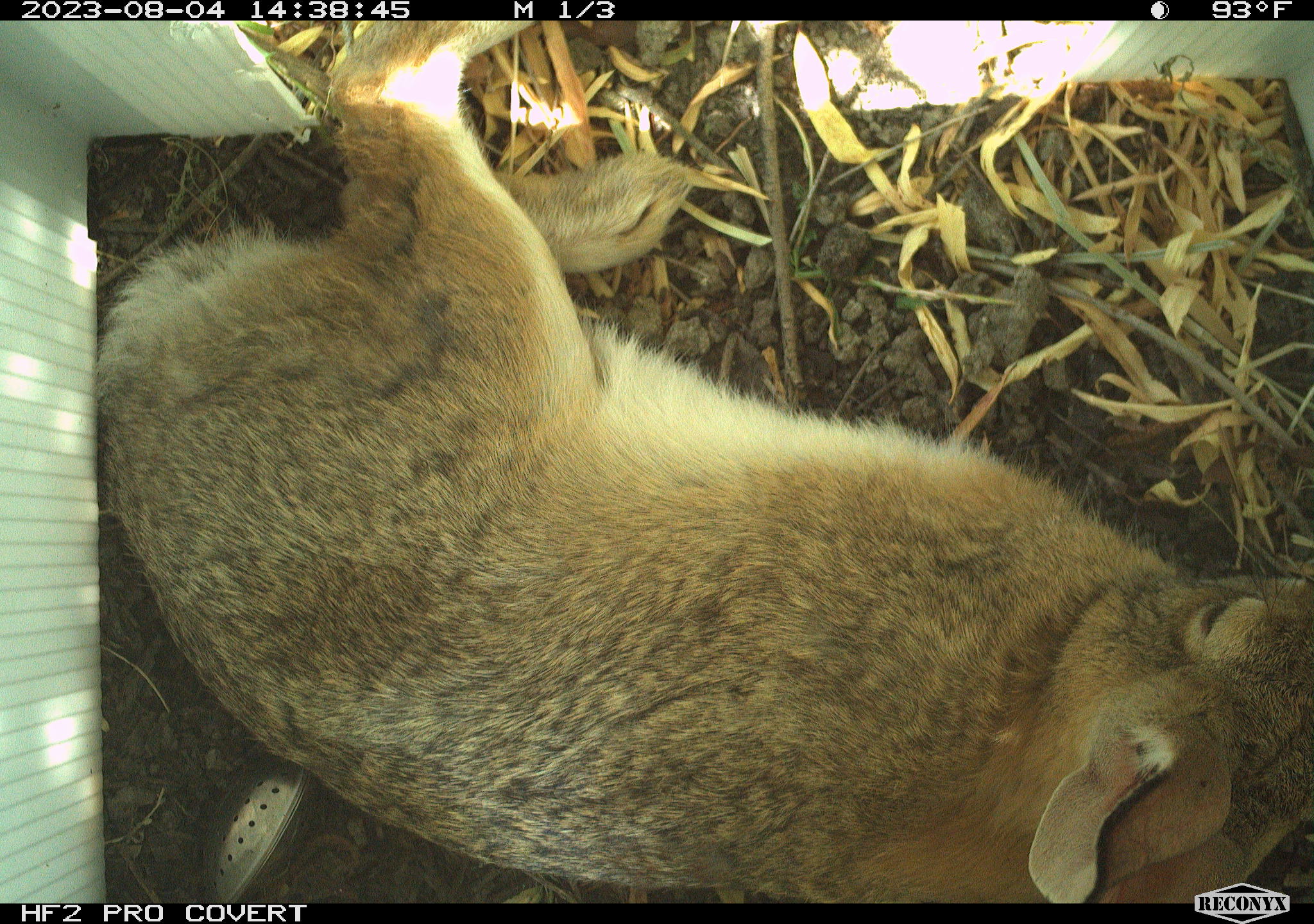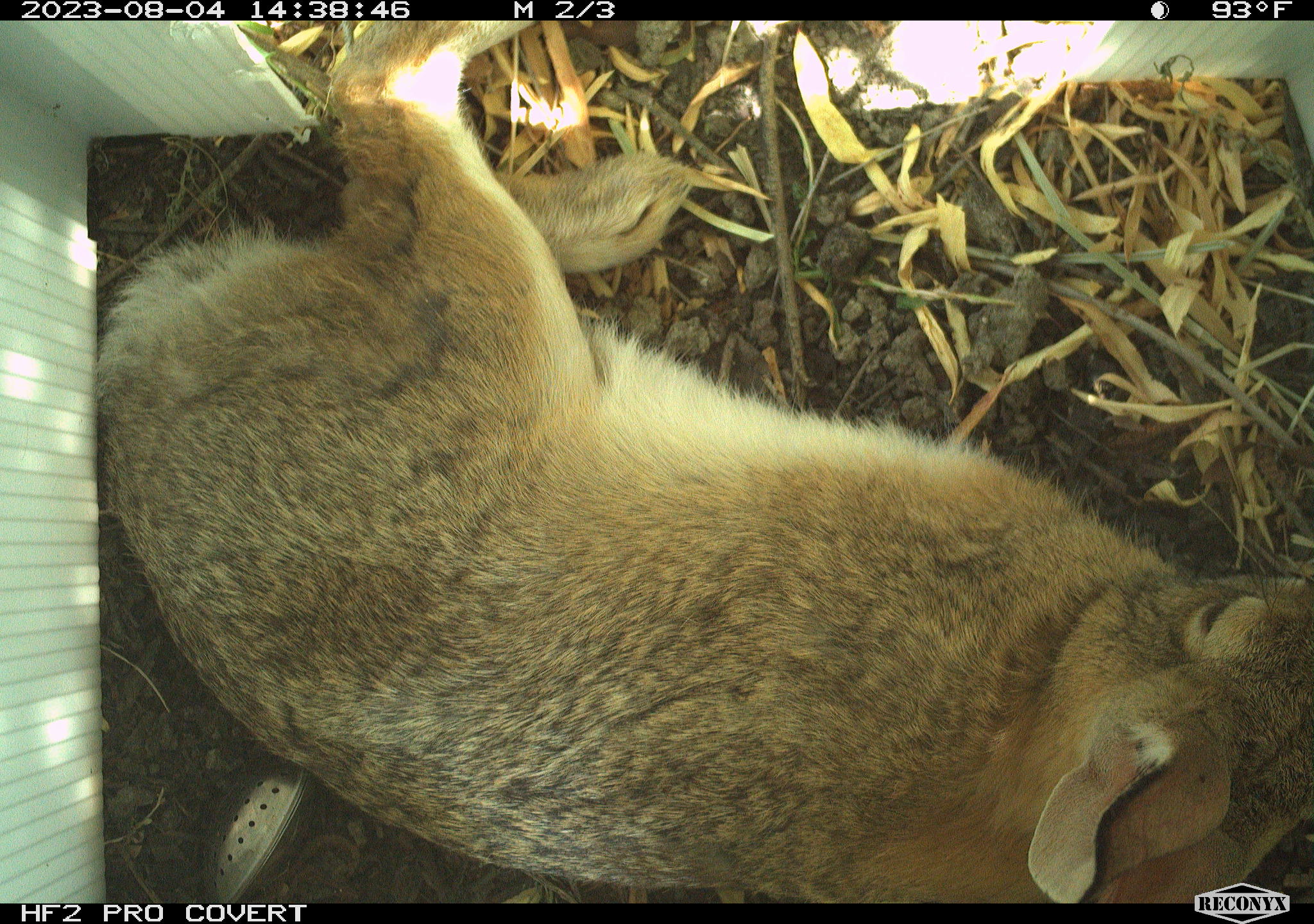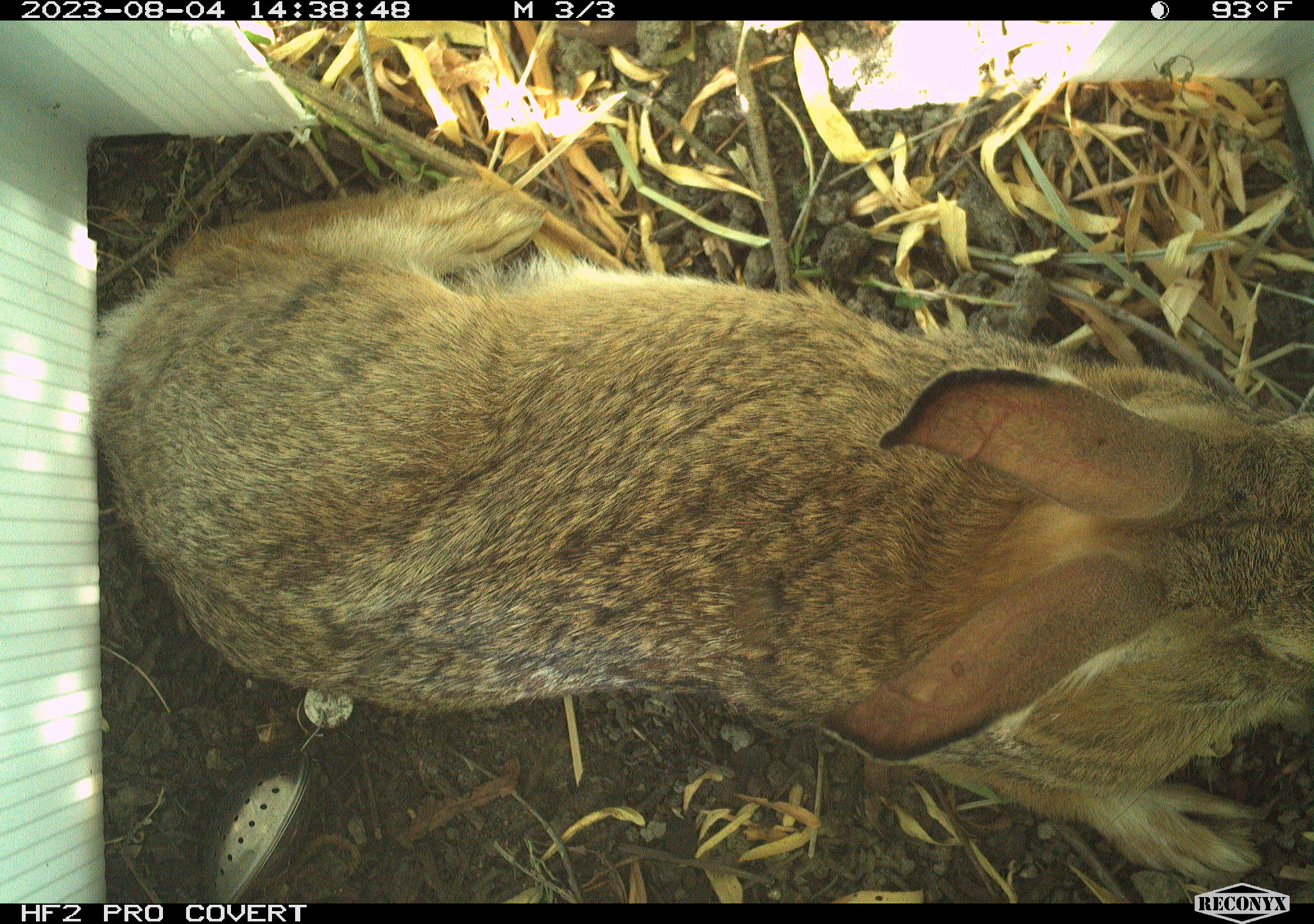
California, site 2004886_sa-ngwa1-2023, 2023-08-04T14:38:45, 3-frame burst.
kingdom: Animalia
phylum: Chordata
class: Mammalia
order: Lagomorpha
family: Leporidae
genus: Sylvilagus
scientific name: Sylvilagus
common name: cottontail rabbits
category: sylvilagus species